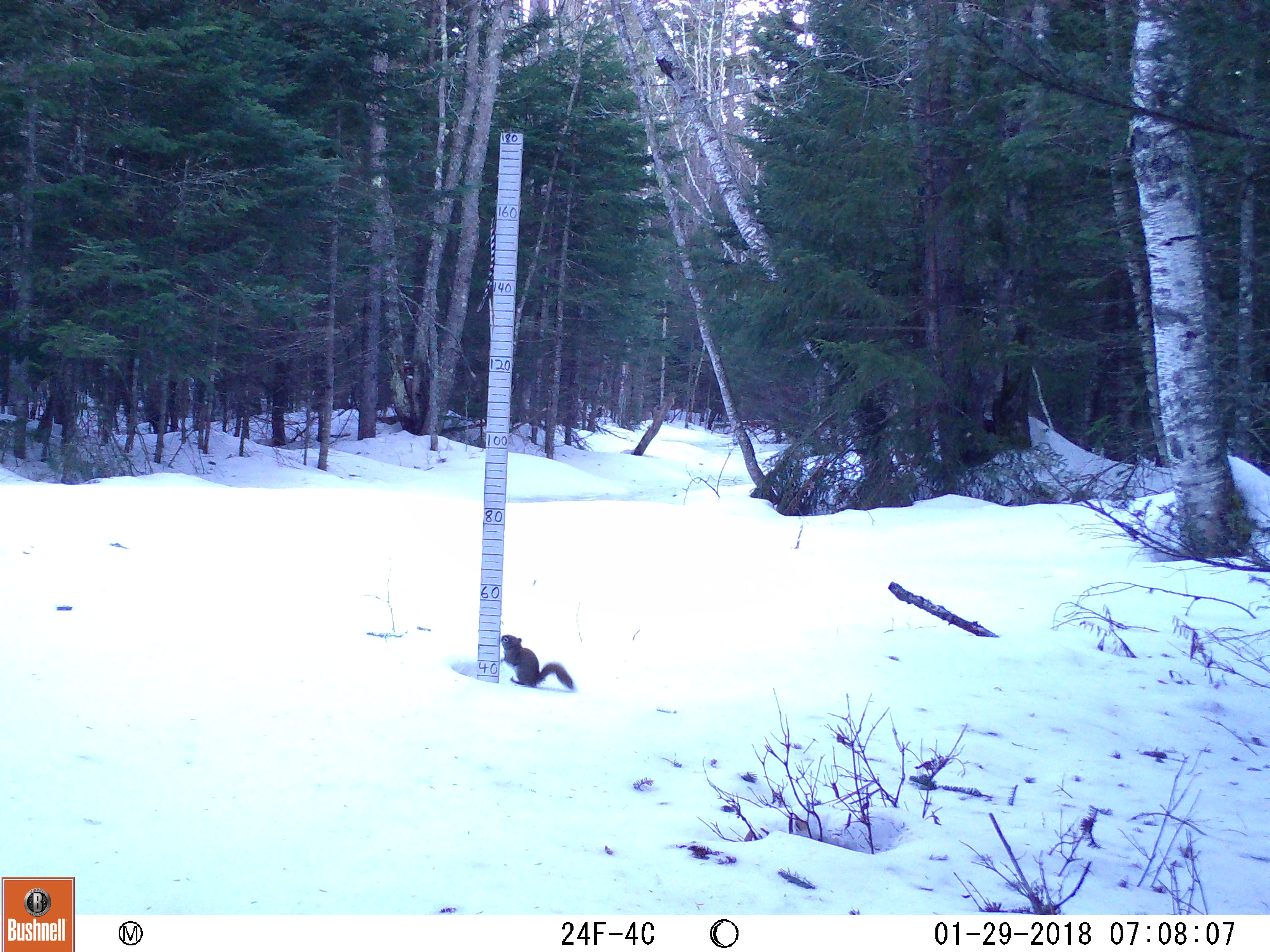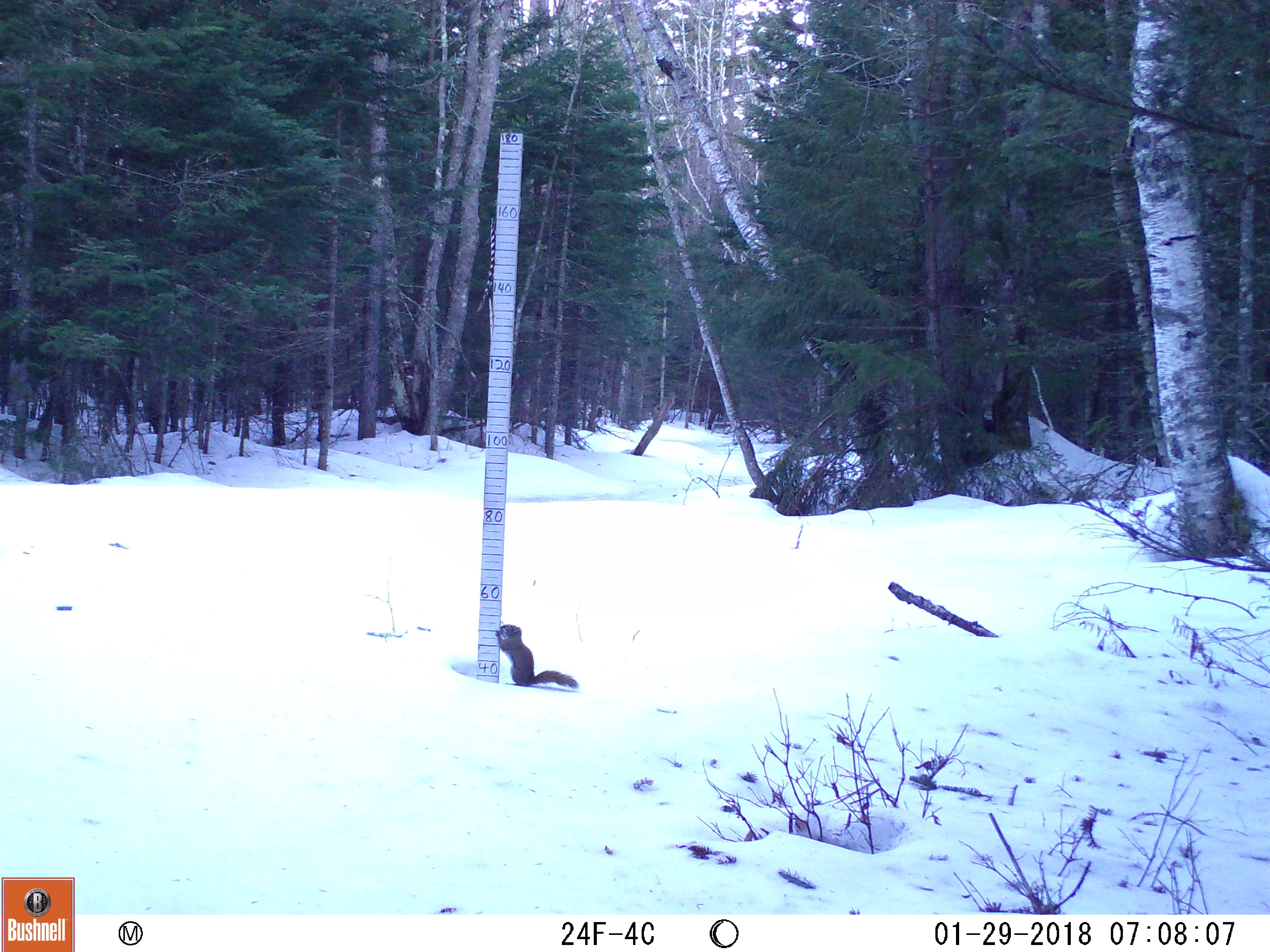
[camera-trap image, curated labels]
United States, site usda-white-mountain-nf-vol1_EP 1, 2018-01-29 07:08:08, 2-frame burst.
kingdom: Animalia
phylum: Chordata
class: Mammalia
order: Rodentia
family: Sciuridae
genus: Tamiasciurus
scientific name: Tamiasciurus hudsonicus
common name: red squirrel